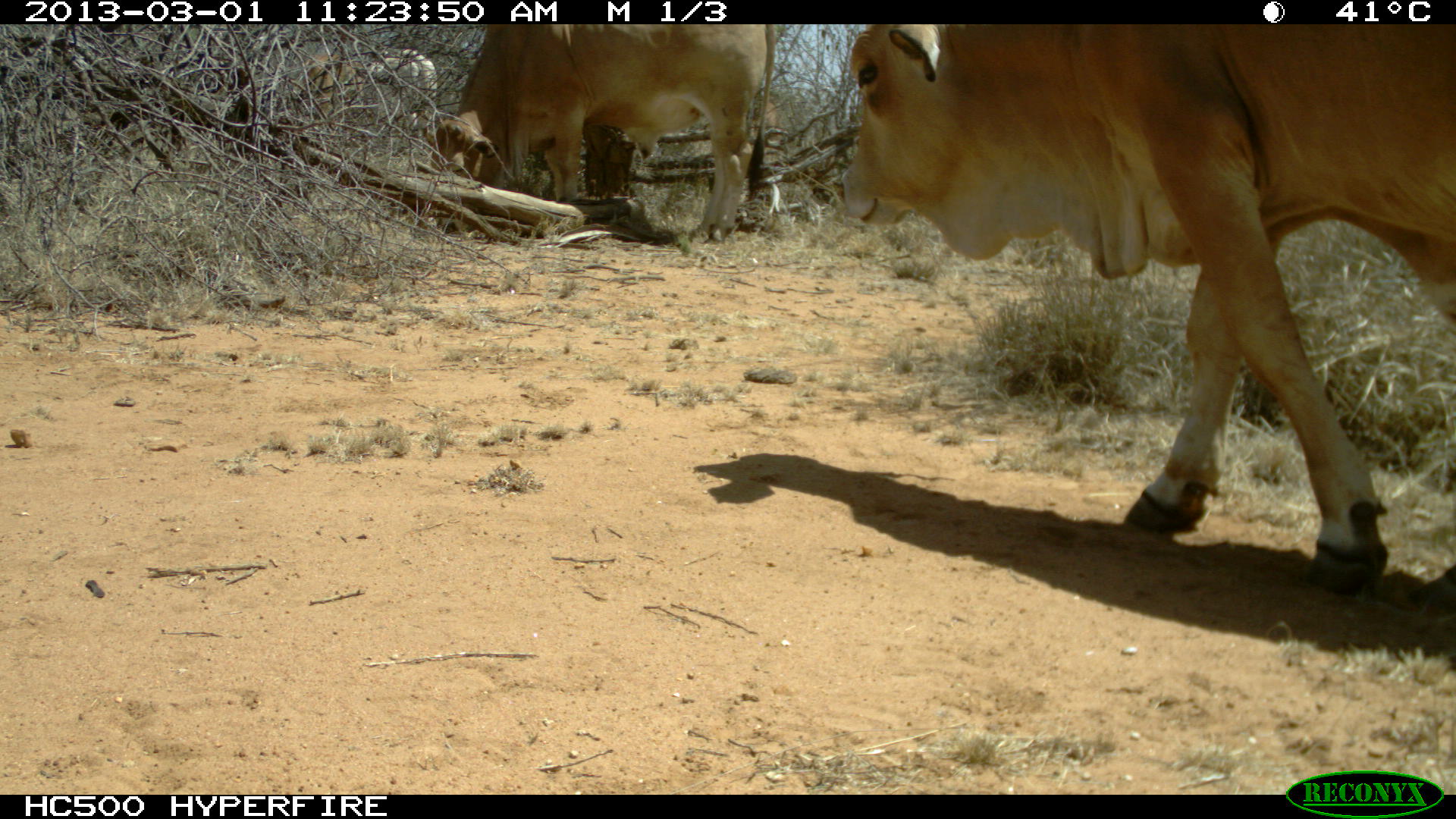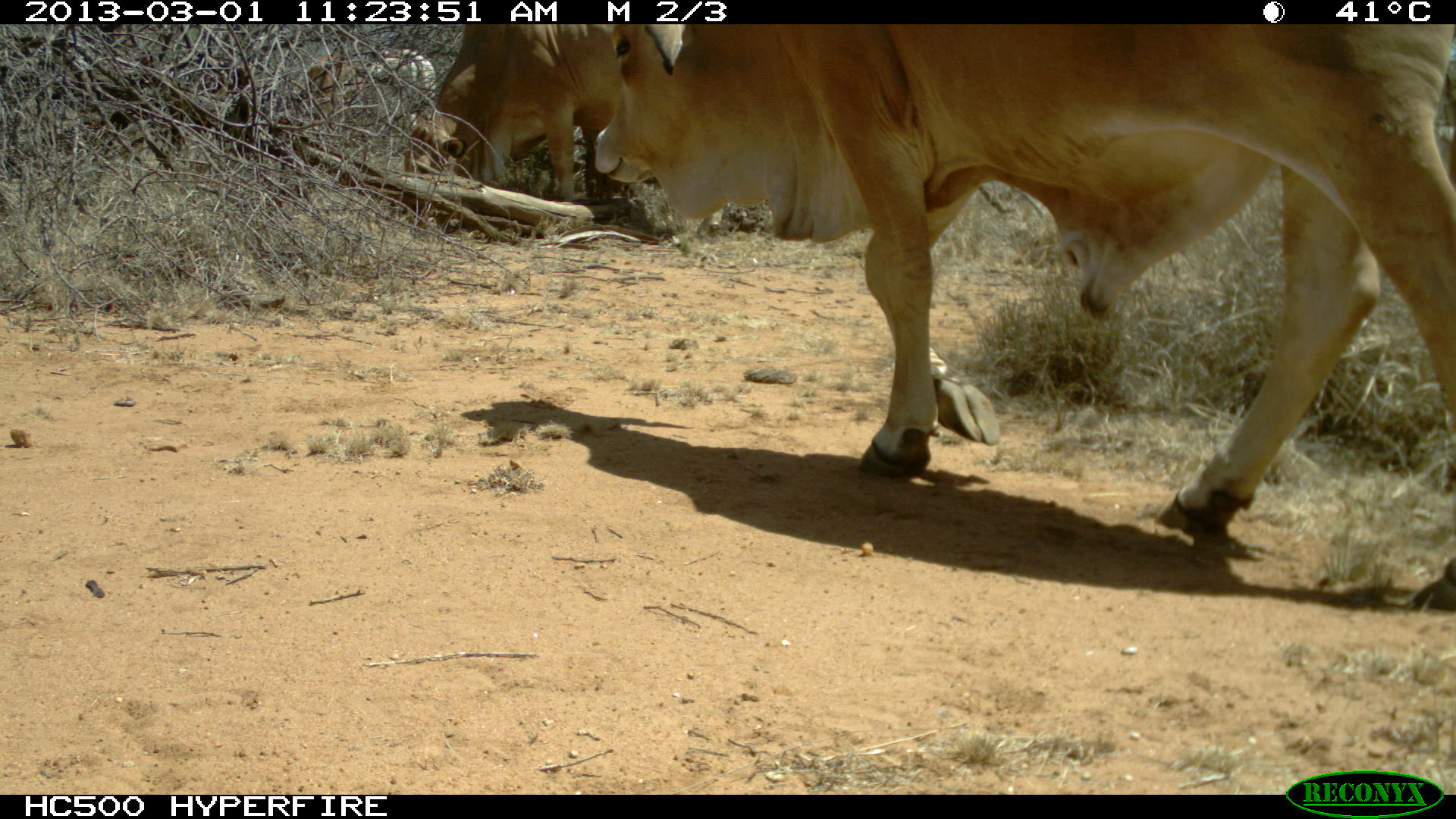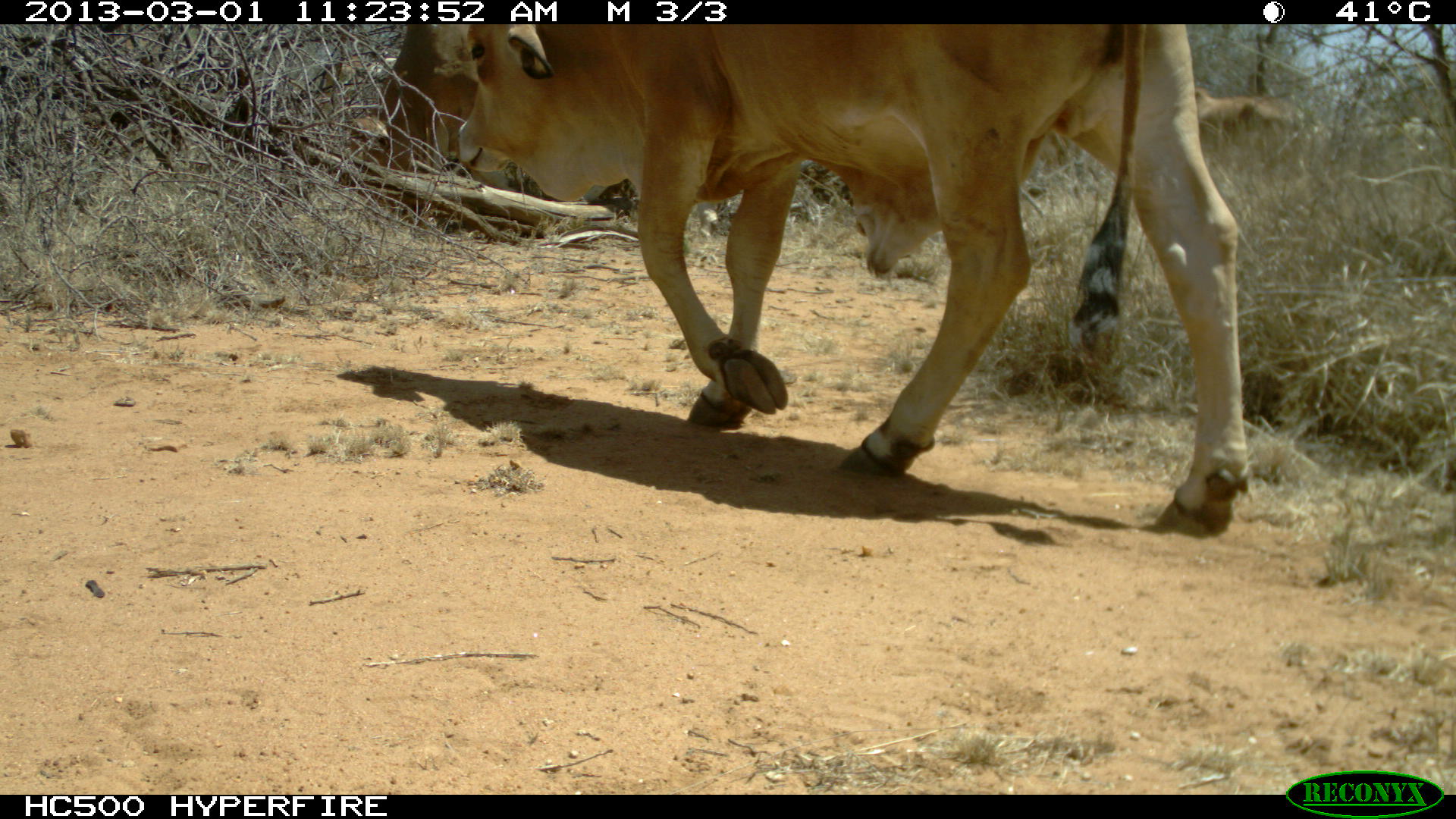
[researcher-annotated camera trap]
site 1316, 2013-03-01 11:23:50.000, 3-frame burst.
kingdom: Animalia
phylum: Chordata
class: Mammalia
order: Artiodactyla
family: Bovidae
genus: Bos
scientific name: Bos taurus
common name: domestic cattle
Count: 3.